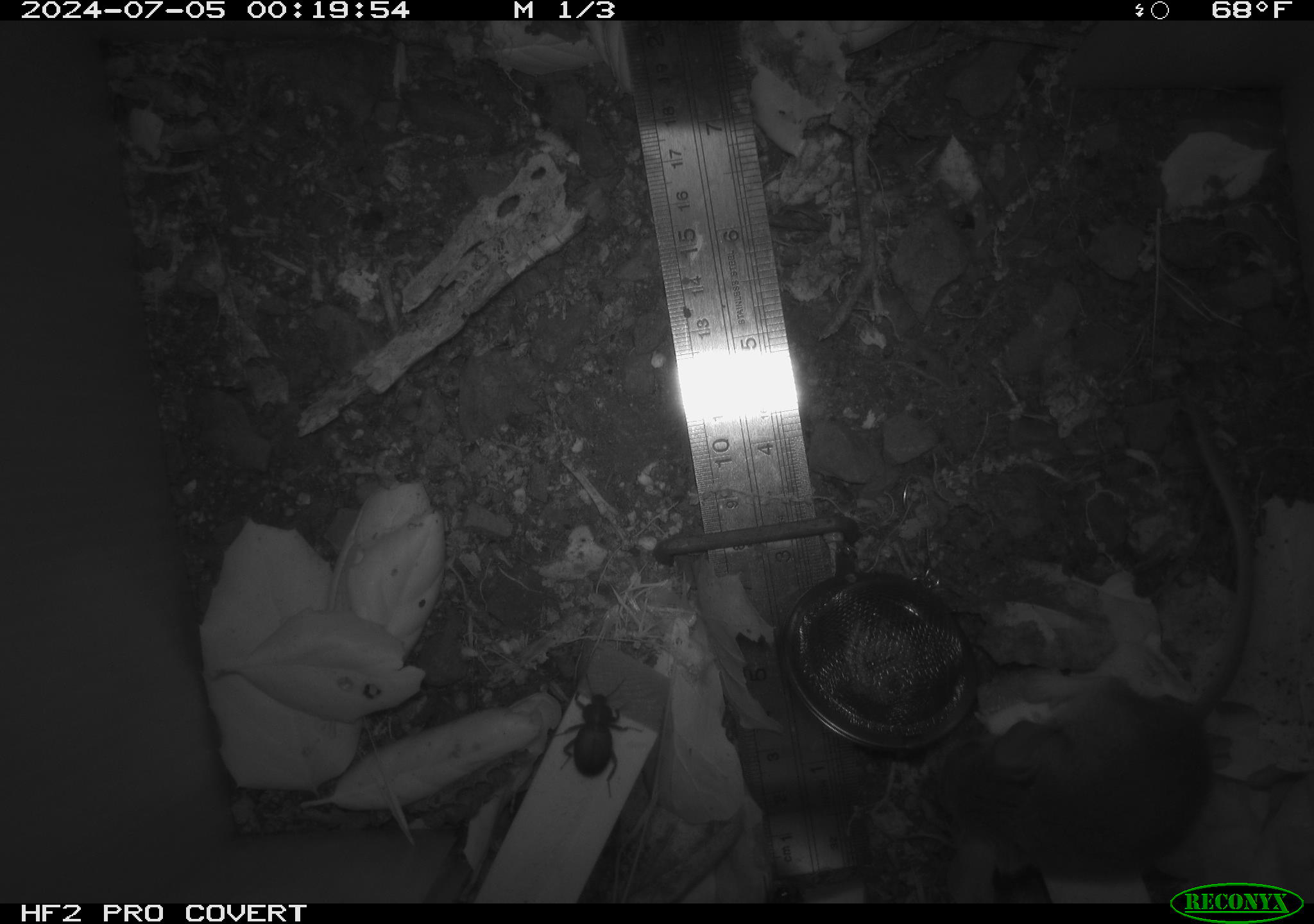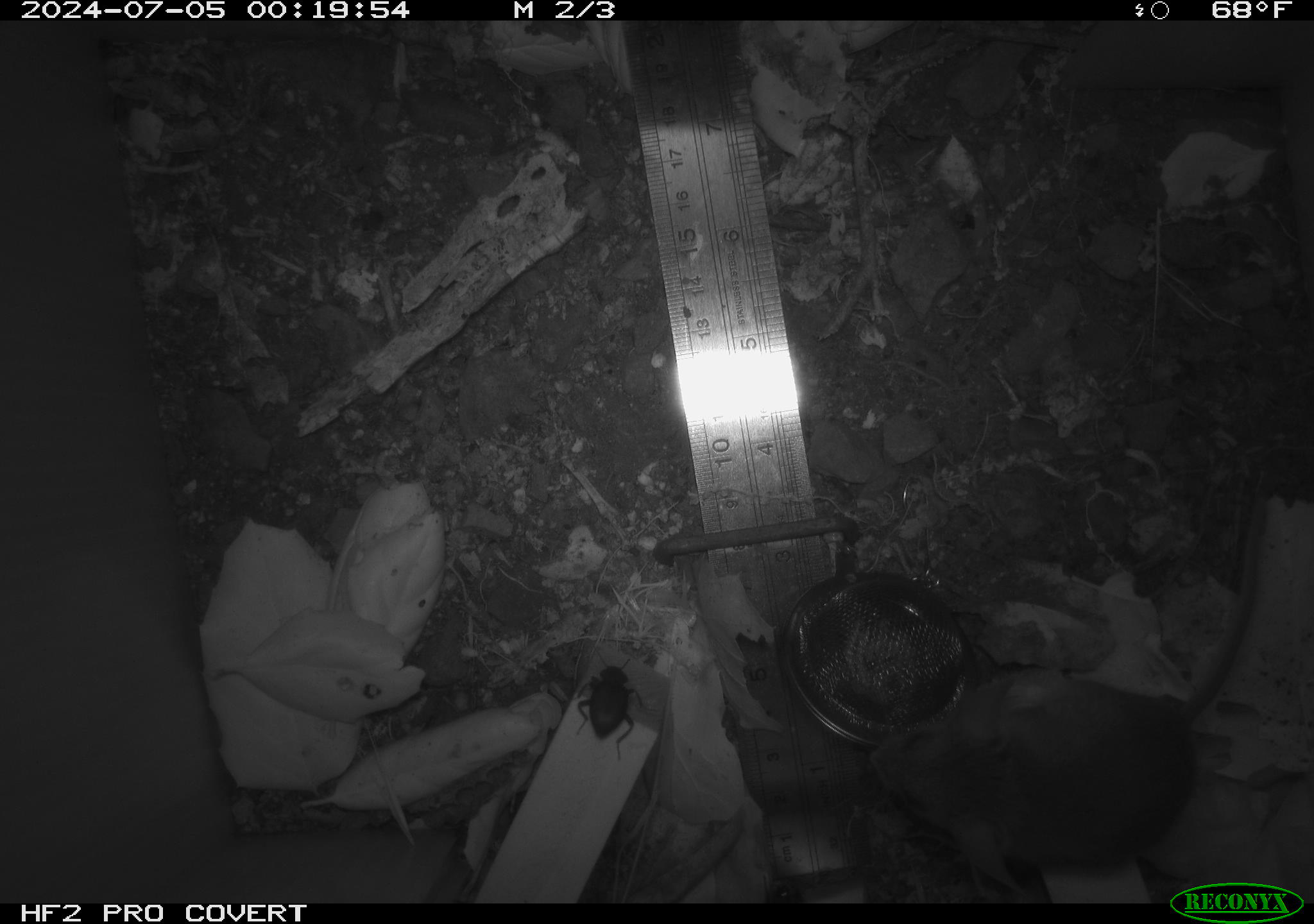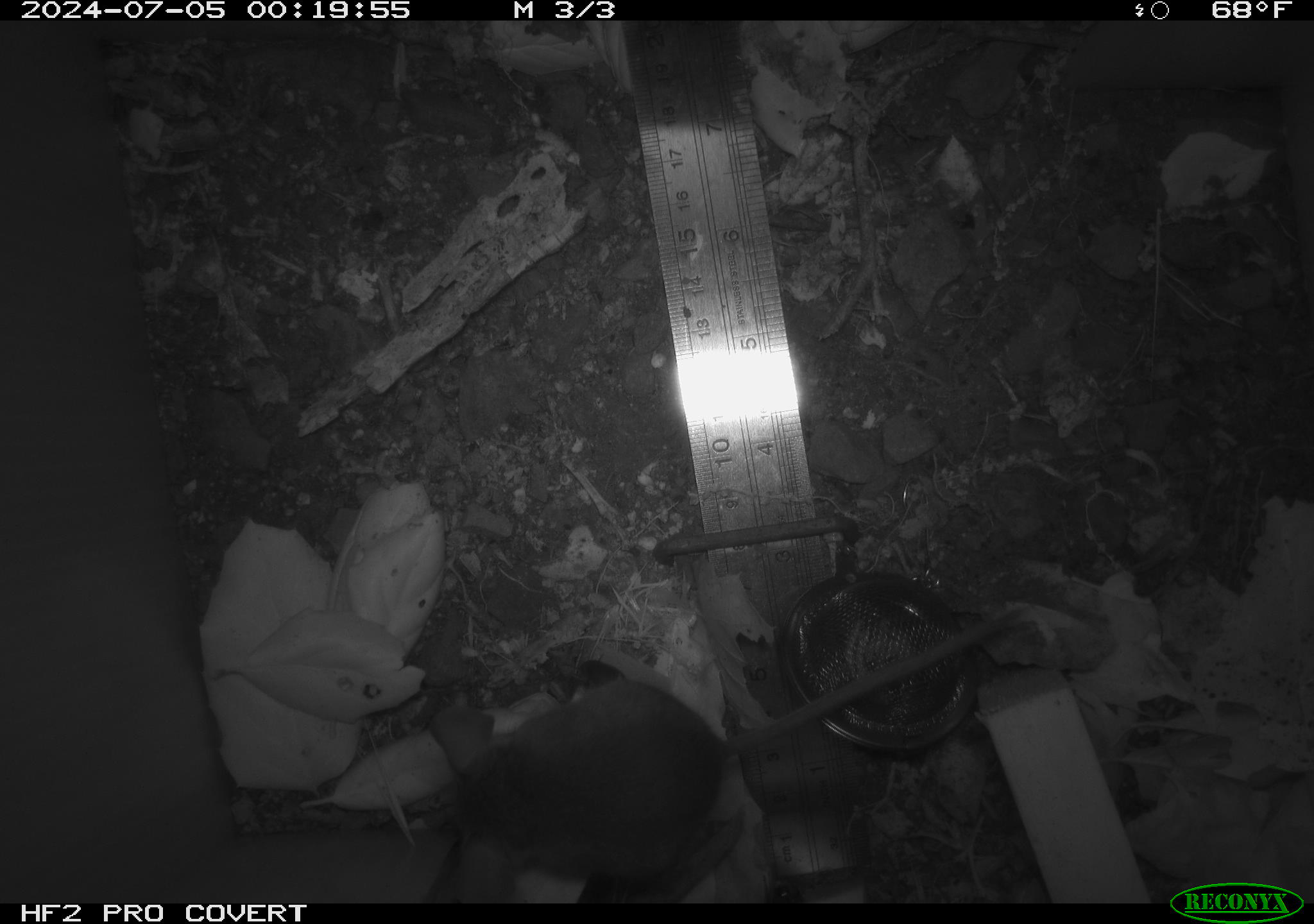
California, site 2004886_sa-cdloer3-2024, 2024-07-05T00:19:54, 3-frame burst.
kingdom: Animalia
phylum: Chordata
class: Mammalia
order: Rodentia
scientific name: Rodentia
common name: rodent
Rodent (Rodentia).